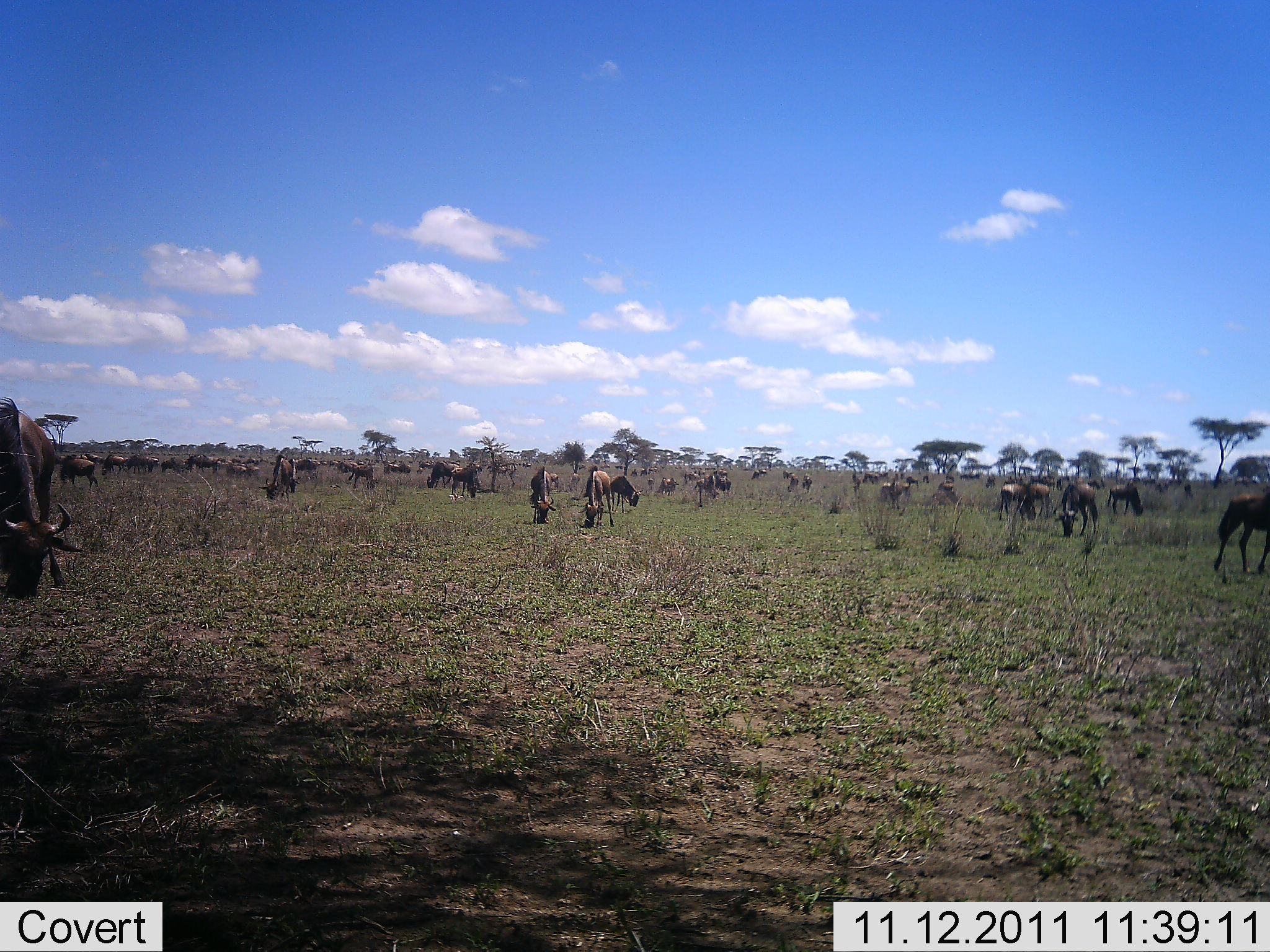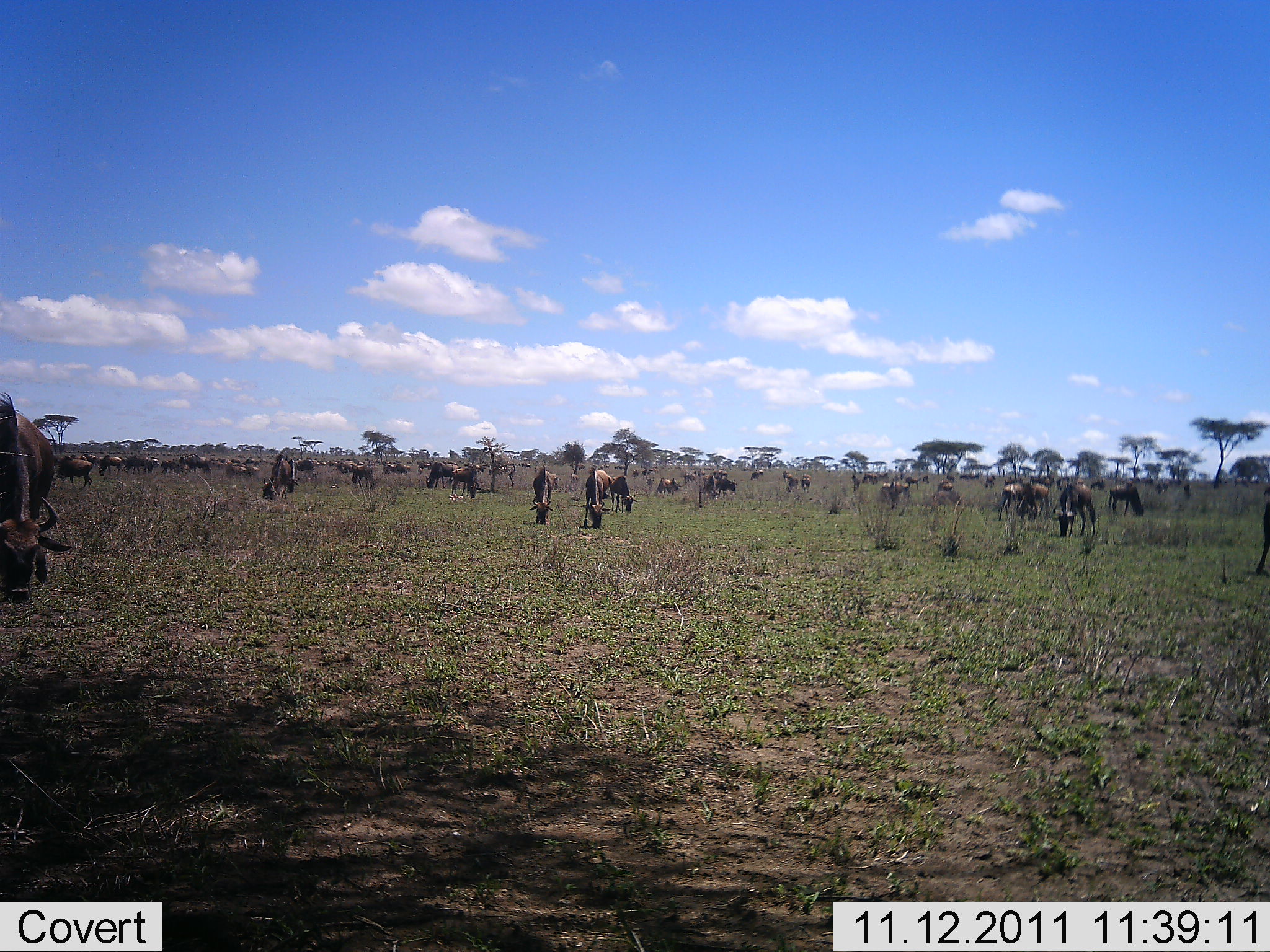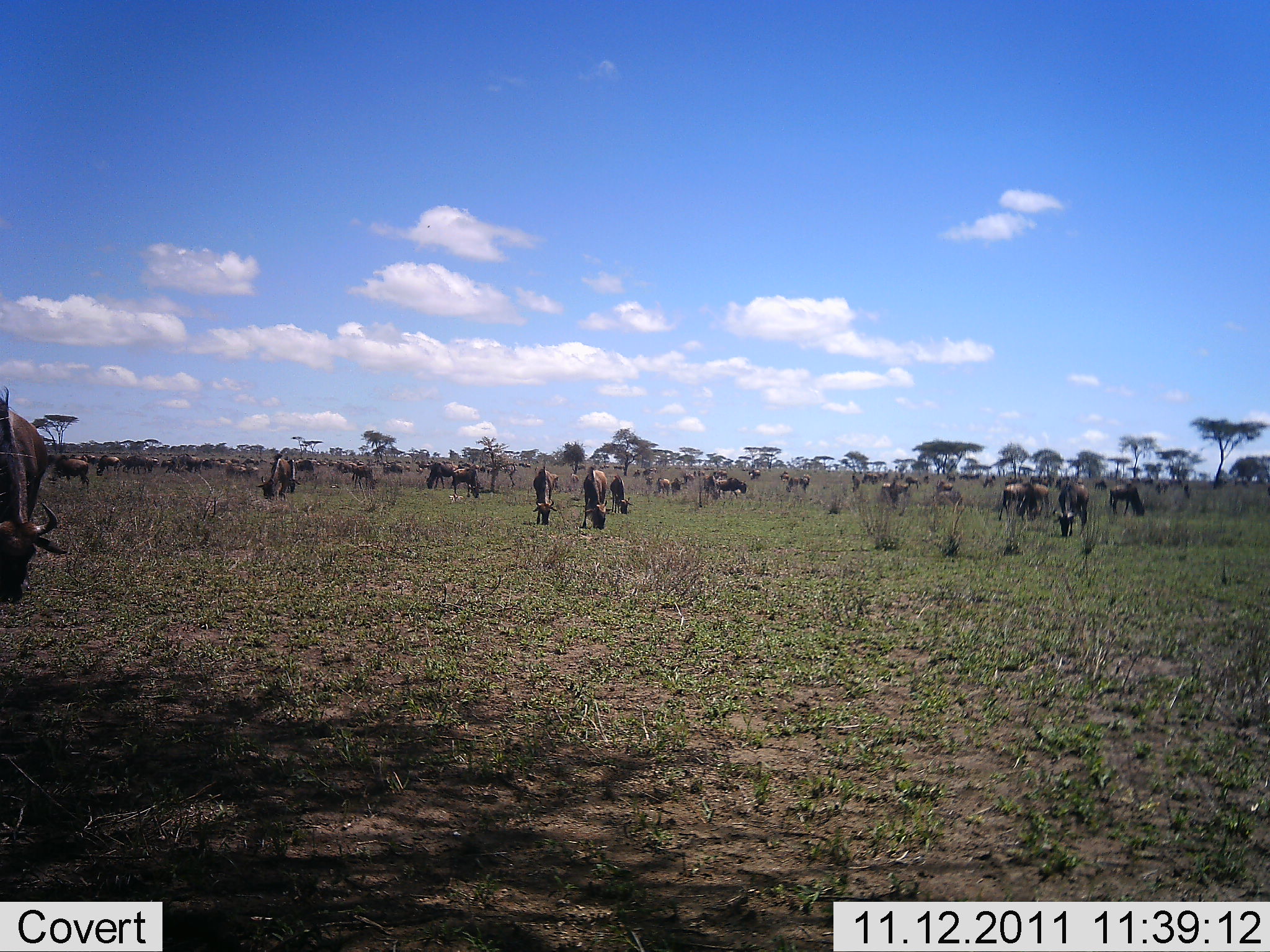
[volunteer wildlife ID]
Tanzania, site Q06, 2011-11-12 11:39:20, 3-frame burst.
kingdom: Animalia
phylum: Chordata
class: Mammalia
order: Artiodactyla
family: Bovidae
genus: Connochaetes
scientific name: Connochaetes taurinus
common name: blue wildebeest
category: wildebeest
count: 51+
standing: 27%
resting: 0%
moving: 13%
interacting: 0%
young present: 0%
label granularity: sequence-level